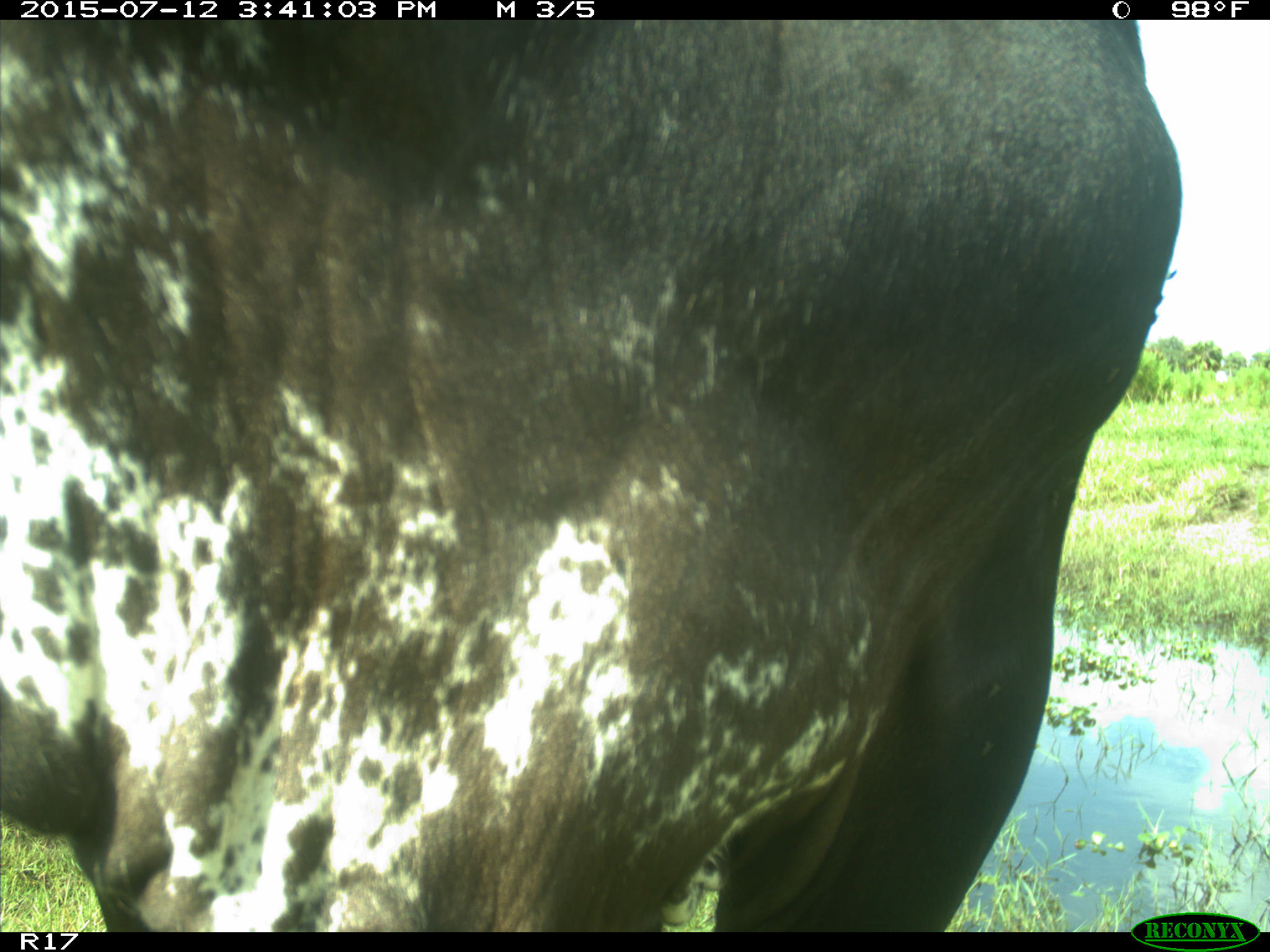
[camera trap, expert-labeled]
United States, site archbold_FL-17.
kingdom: Animalia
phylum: Chordata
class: Mammalia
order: Artiodactyla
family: Bovidae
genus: Bos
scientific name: Bos taurus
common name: domestic cow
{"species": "Bos taurus (domestic cow)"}